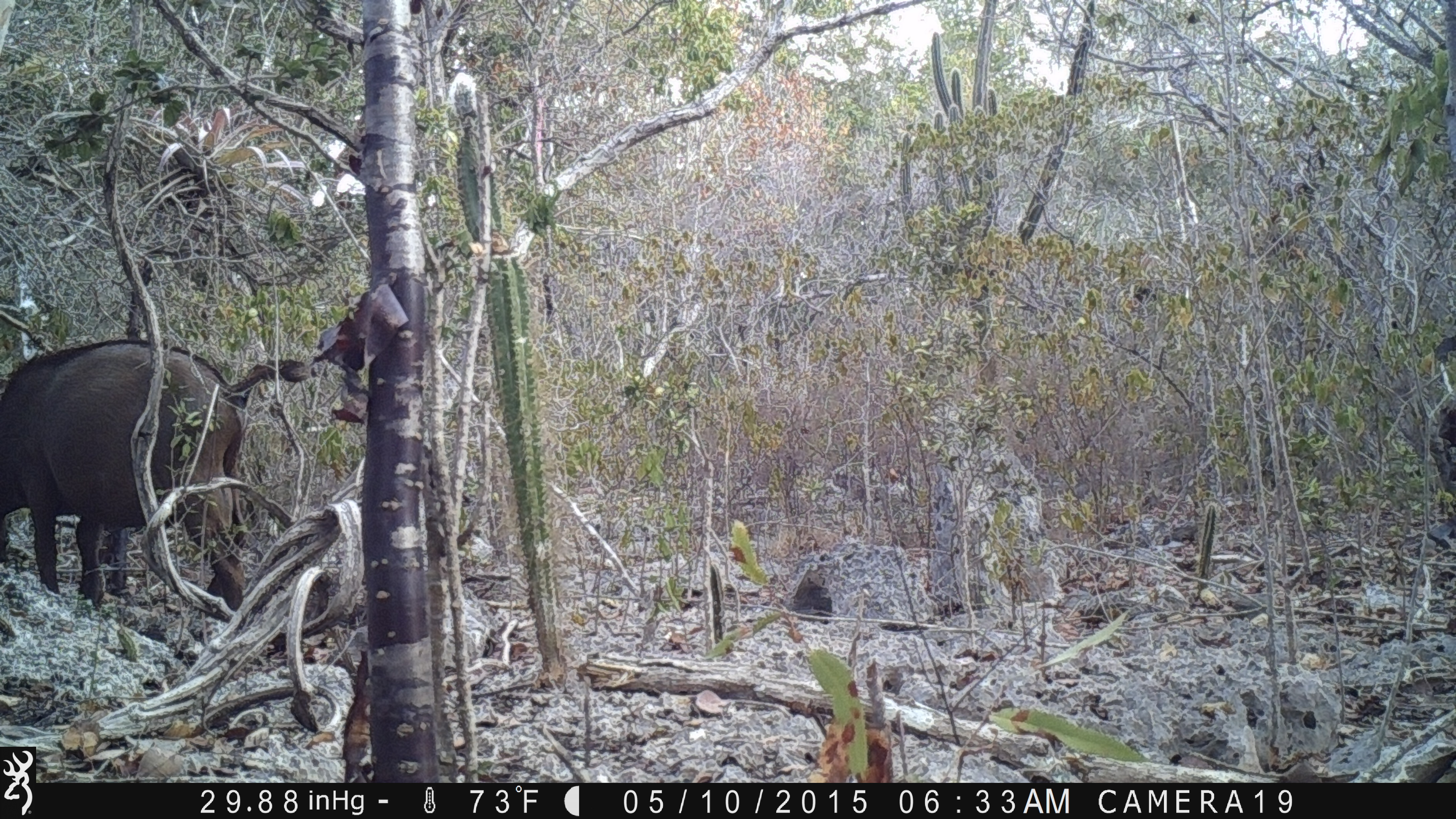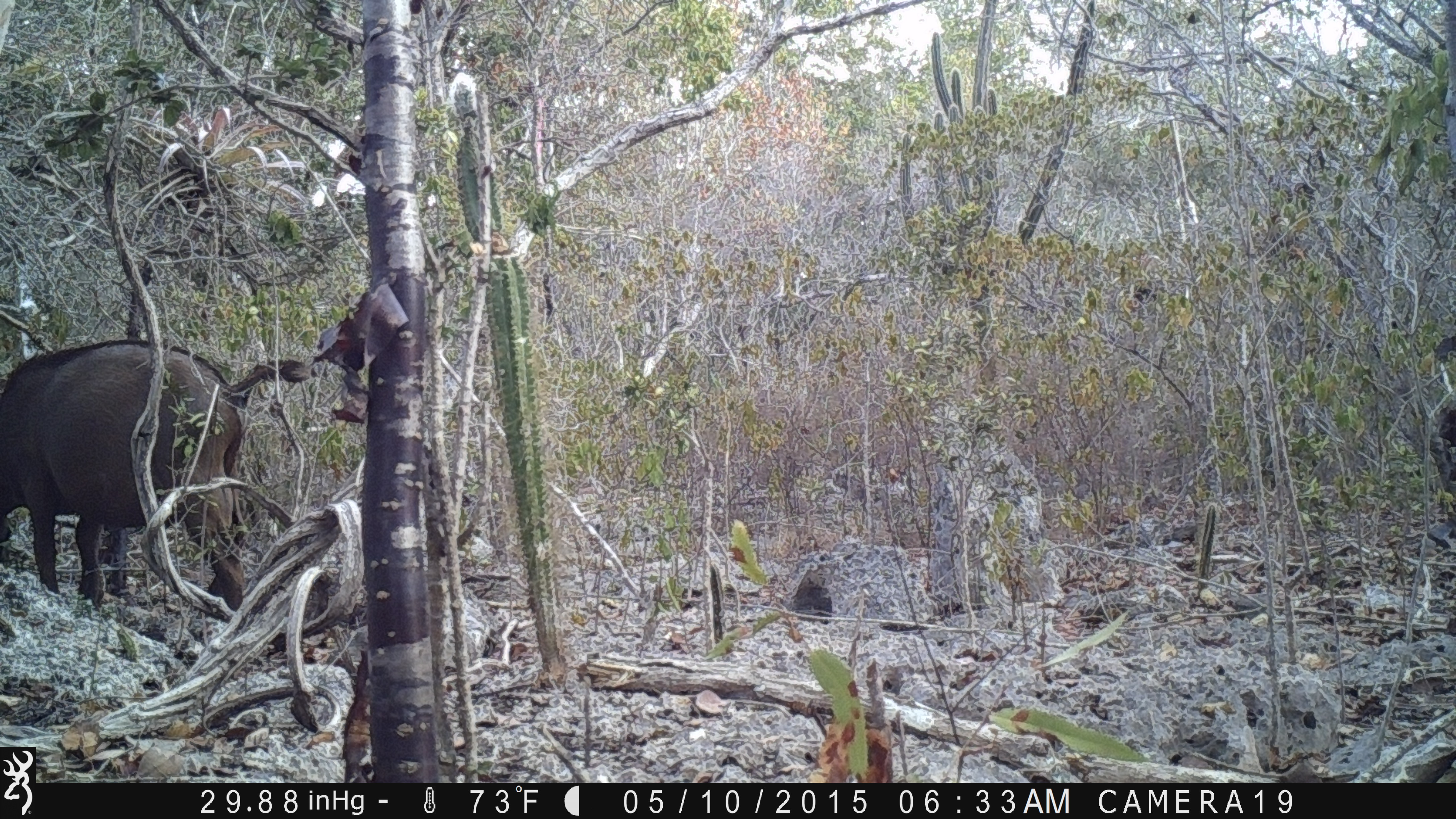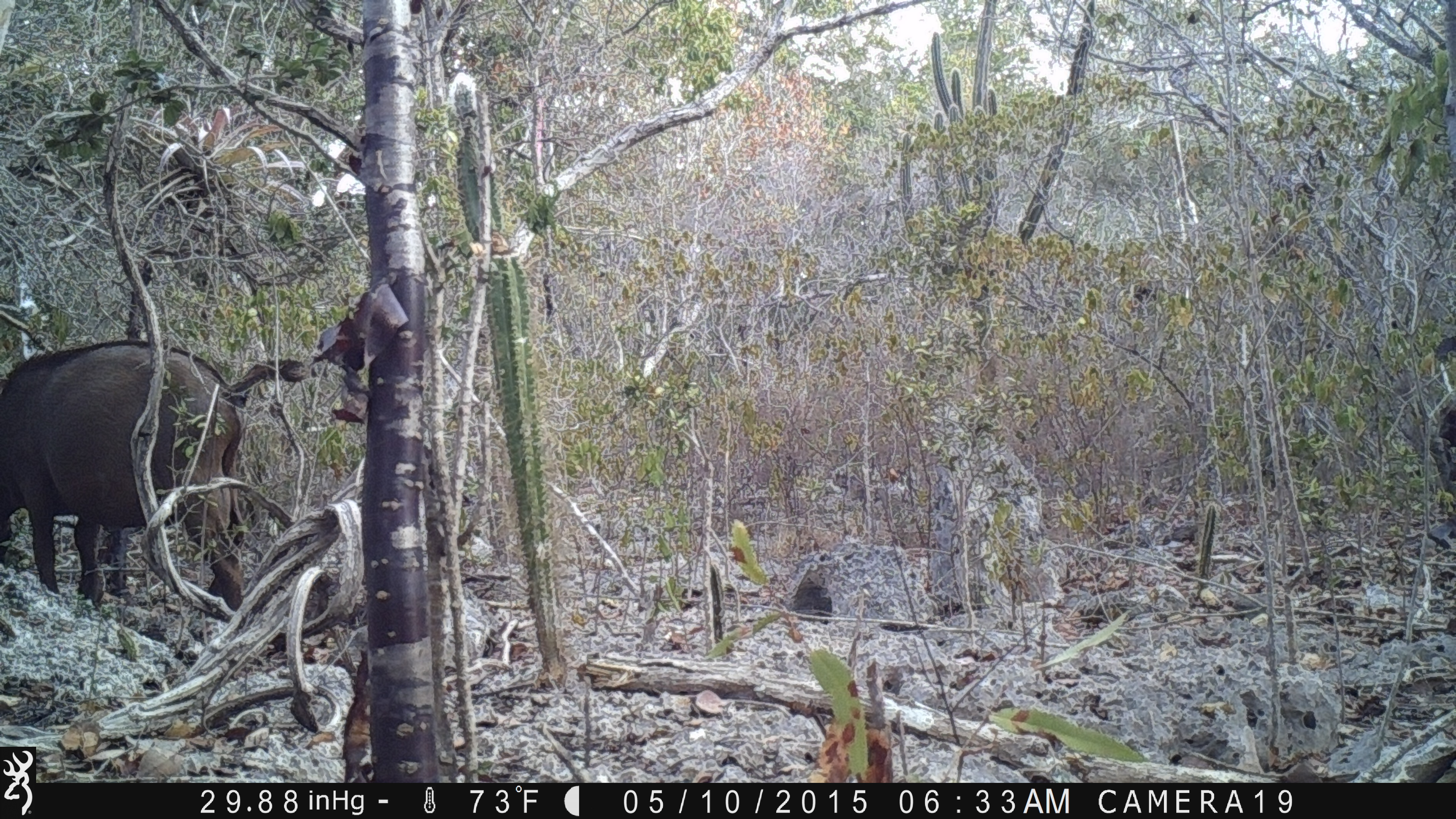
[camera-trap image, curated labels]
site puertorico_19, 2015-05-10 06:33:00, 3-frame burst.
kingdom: Animalia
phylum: Chordata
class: Mammalia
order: Artiodactyla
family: Bovidae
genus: Capra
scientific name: Capra hircus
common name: goat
Goat (Capra hircus).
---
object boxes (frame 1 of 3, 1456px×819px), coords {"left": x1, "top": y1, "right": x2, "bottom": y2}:
goat: {"left": 0, "top": 337, "right": 288, "bottom": 618}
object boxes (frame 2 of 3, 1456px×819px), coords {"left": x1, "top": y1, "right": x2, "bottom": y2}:
goat: {"left": 2, "top": 336, "right": 262, "bottom": 619}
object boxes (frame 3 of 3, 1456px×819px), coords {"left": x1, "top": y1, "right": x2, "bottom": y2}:
goat: {"left": 0, "top": 334, "right": 319, "bottom": 614}